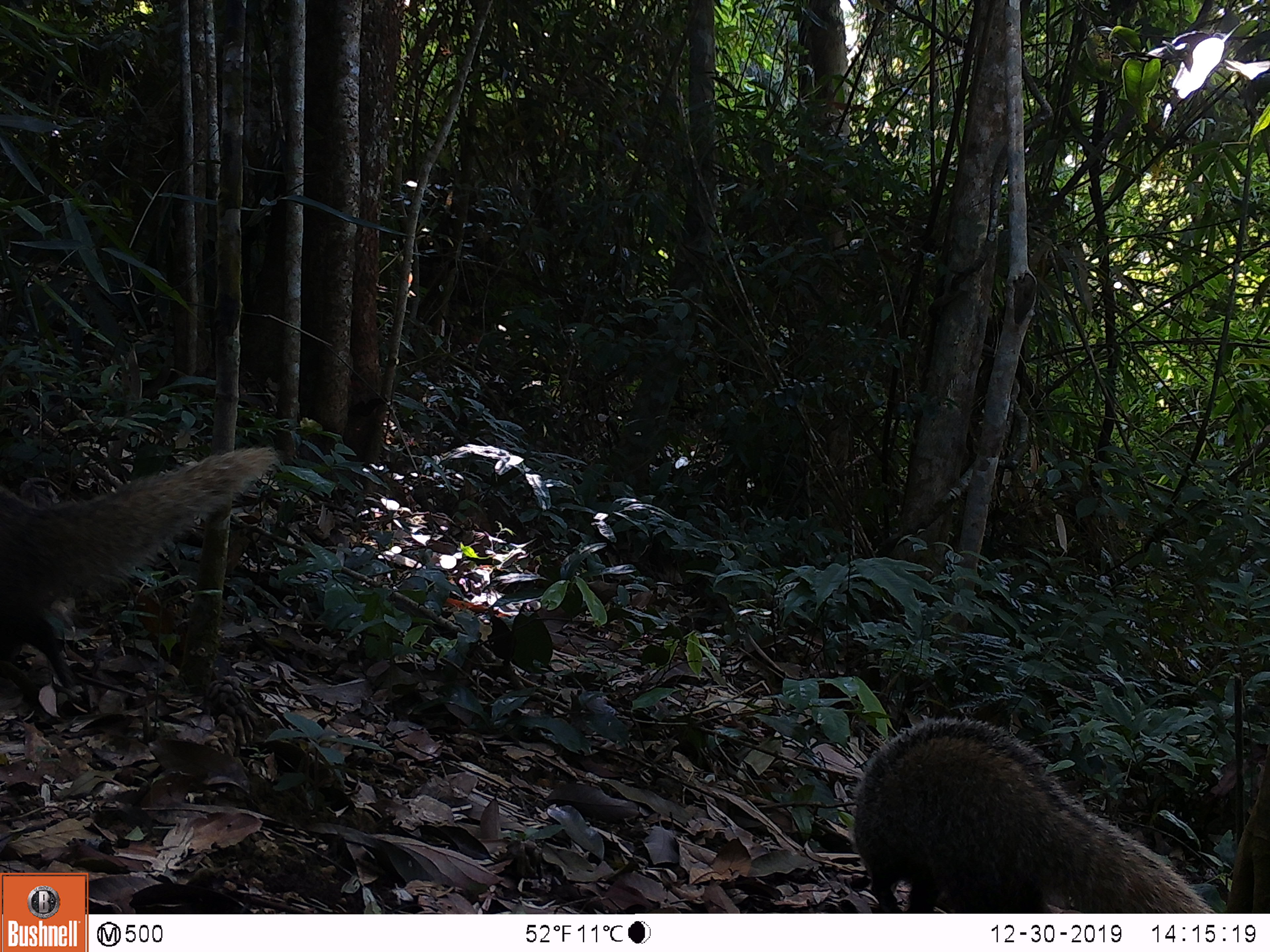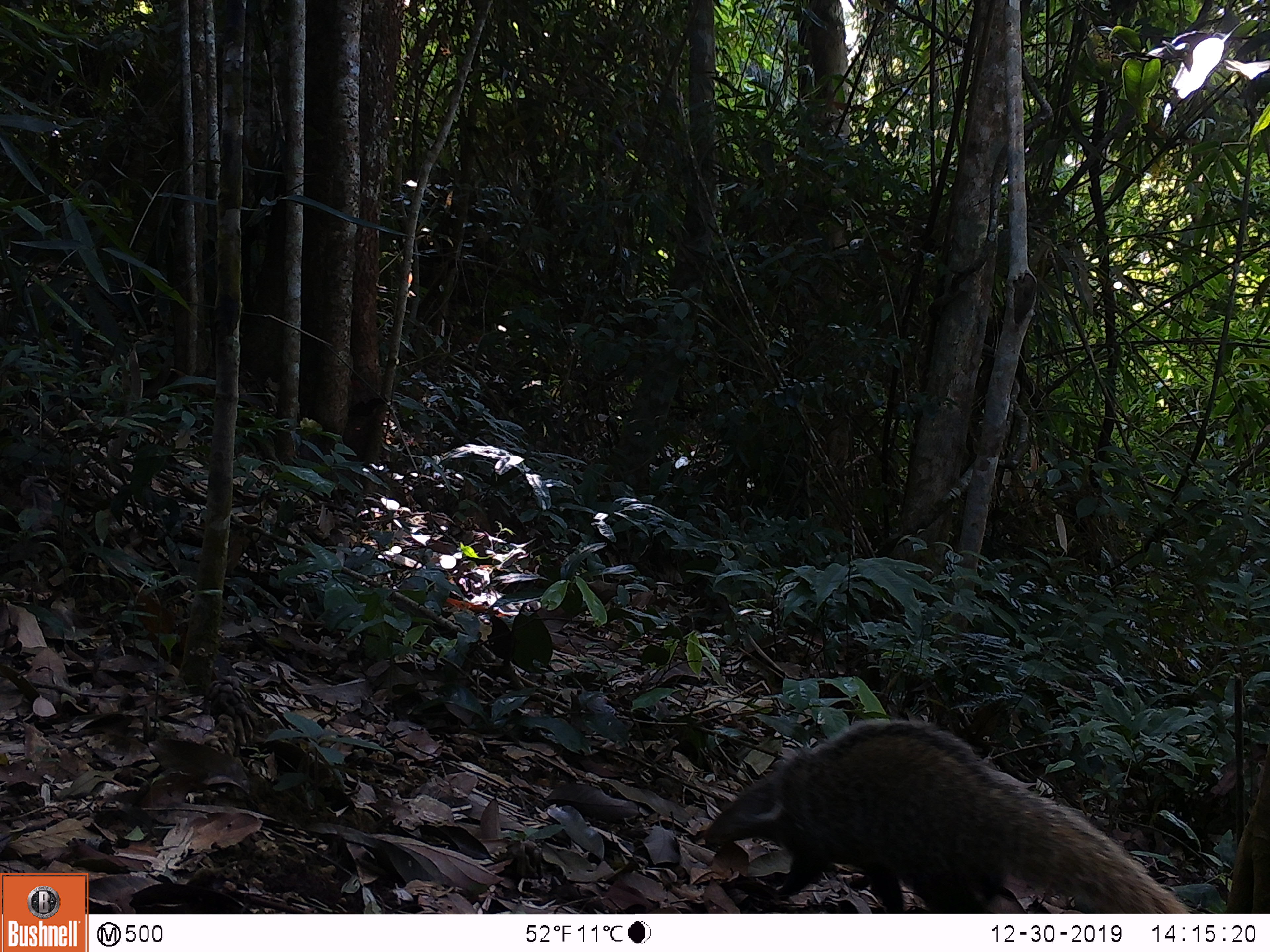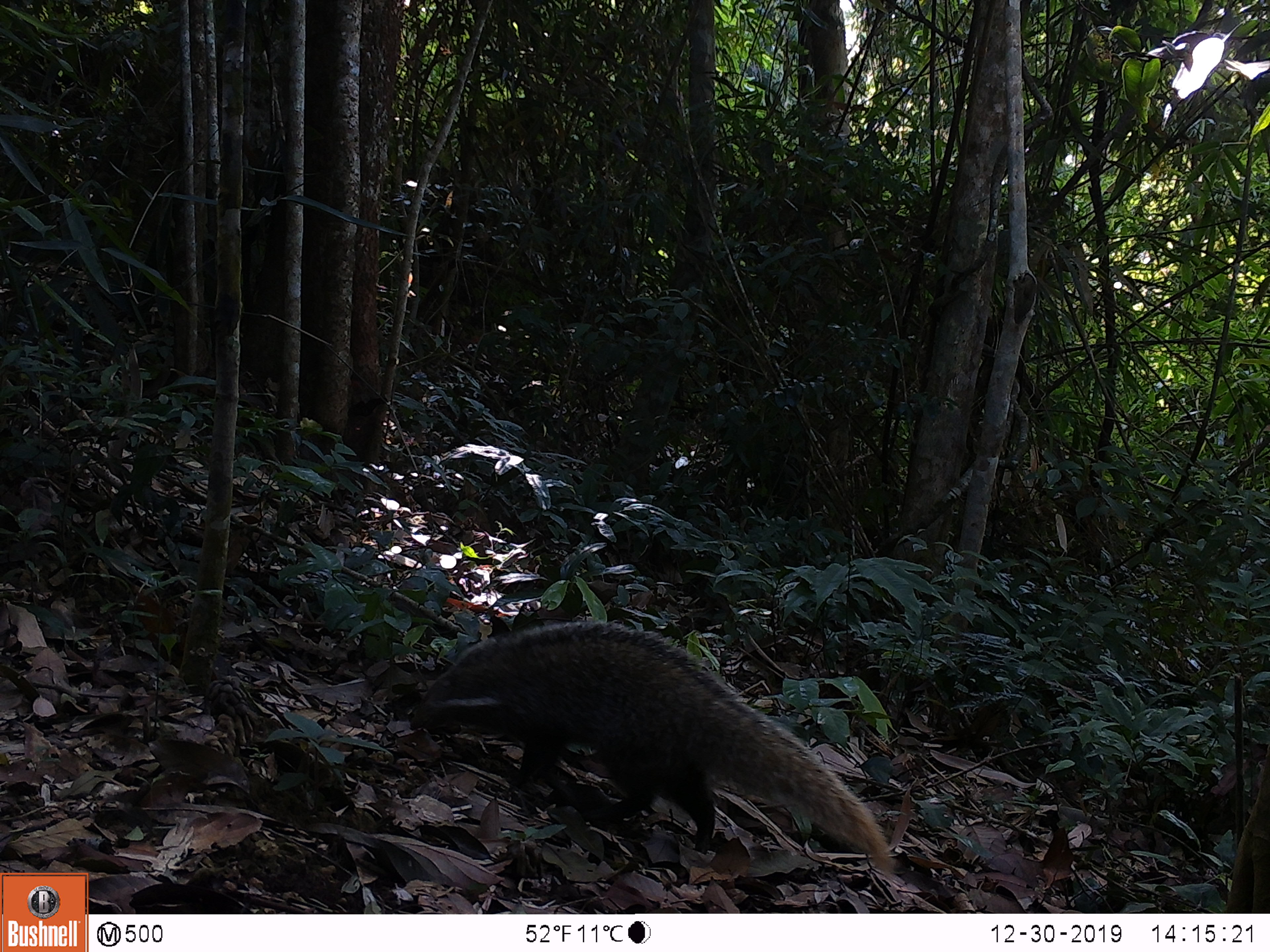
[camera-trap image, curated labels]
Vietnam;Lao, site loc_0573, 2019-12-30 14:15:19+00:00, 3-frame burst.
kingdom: Animalia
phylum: Chordata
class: Mammalia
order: Carnivora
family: Herpestidae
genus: Urva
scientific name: Urva urva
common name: crab-eating mongoose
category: crab eating mongoose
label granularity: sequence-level